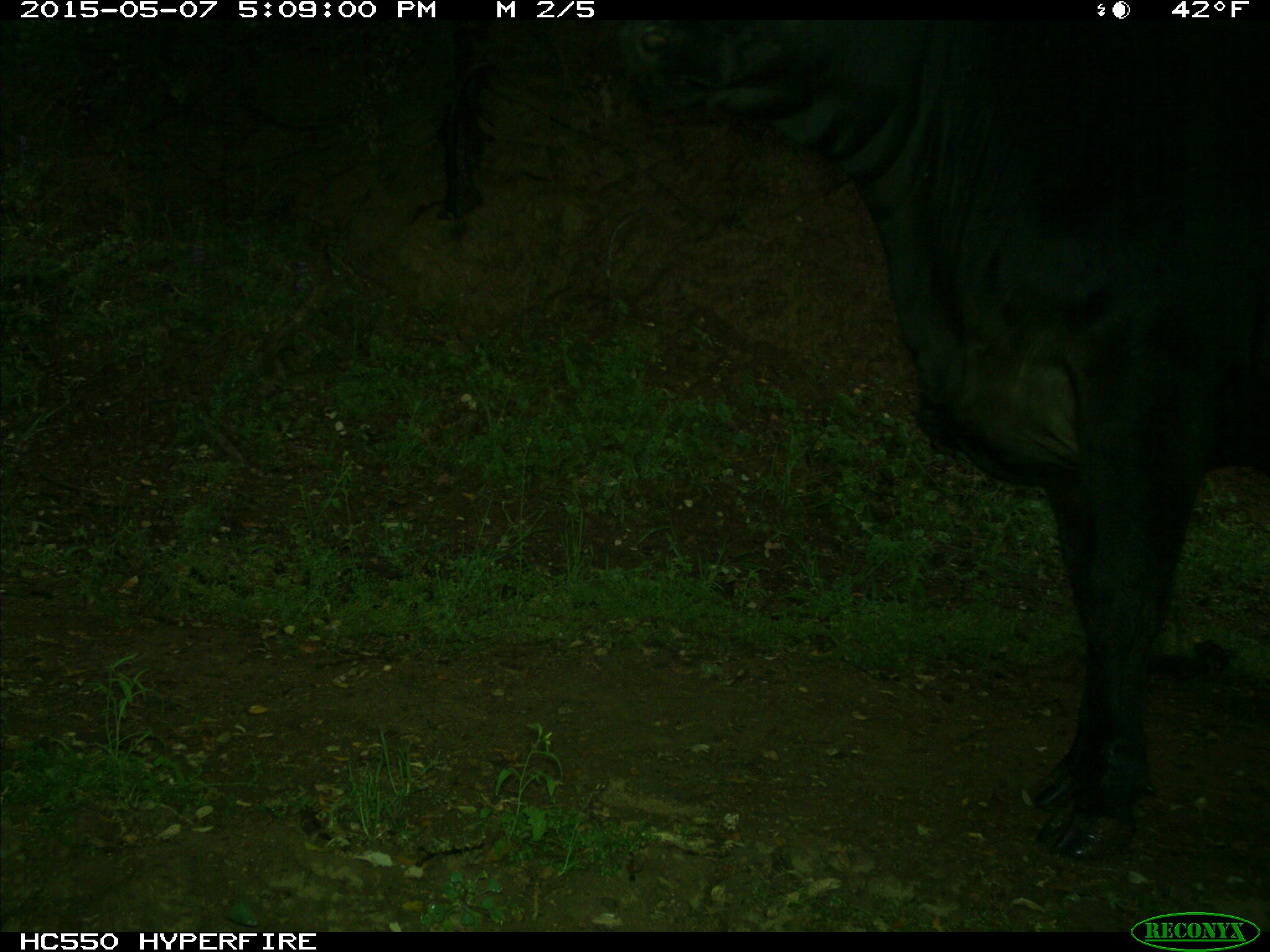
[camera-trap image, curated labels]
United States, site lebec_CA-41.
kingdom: Animalia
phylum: Chordata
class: Mammalia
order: Artiodactyla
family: Bovidae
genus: Bos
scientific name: Bos taurus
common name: domestic cow